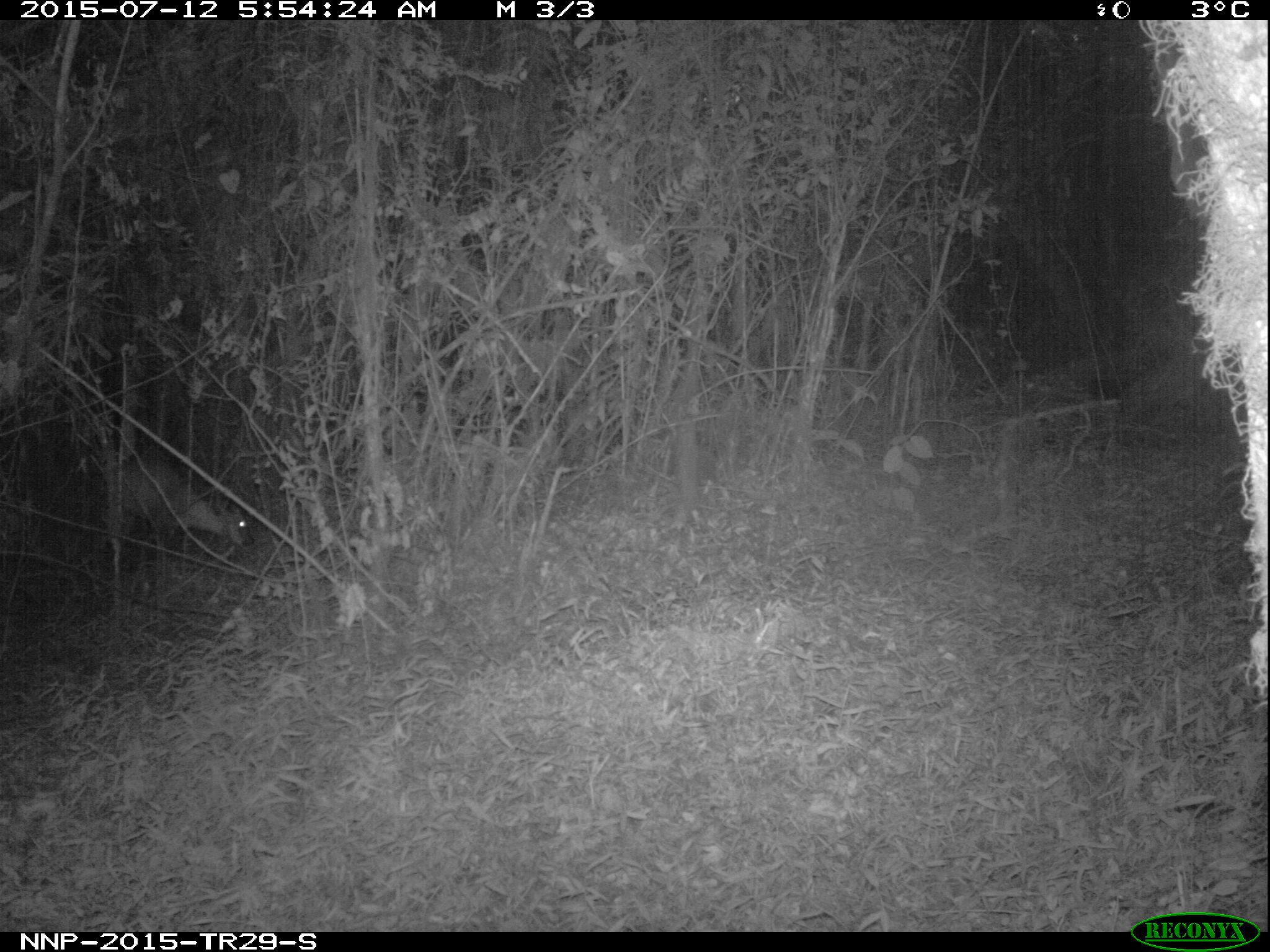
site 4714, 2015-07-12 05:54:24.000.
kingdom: Animalia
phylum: Chordata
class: Mammalia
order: Artiodactyla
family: Bovidae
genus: Cephalophus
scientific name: Cephalophus nigrifrons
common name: black-fronted duiker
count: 1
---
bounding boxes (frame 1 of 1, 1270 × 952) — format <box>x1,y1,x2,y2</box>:
cephalophus nigrifrons: <box>108,449,251,548</box>